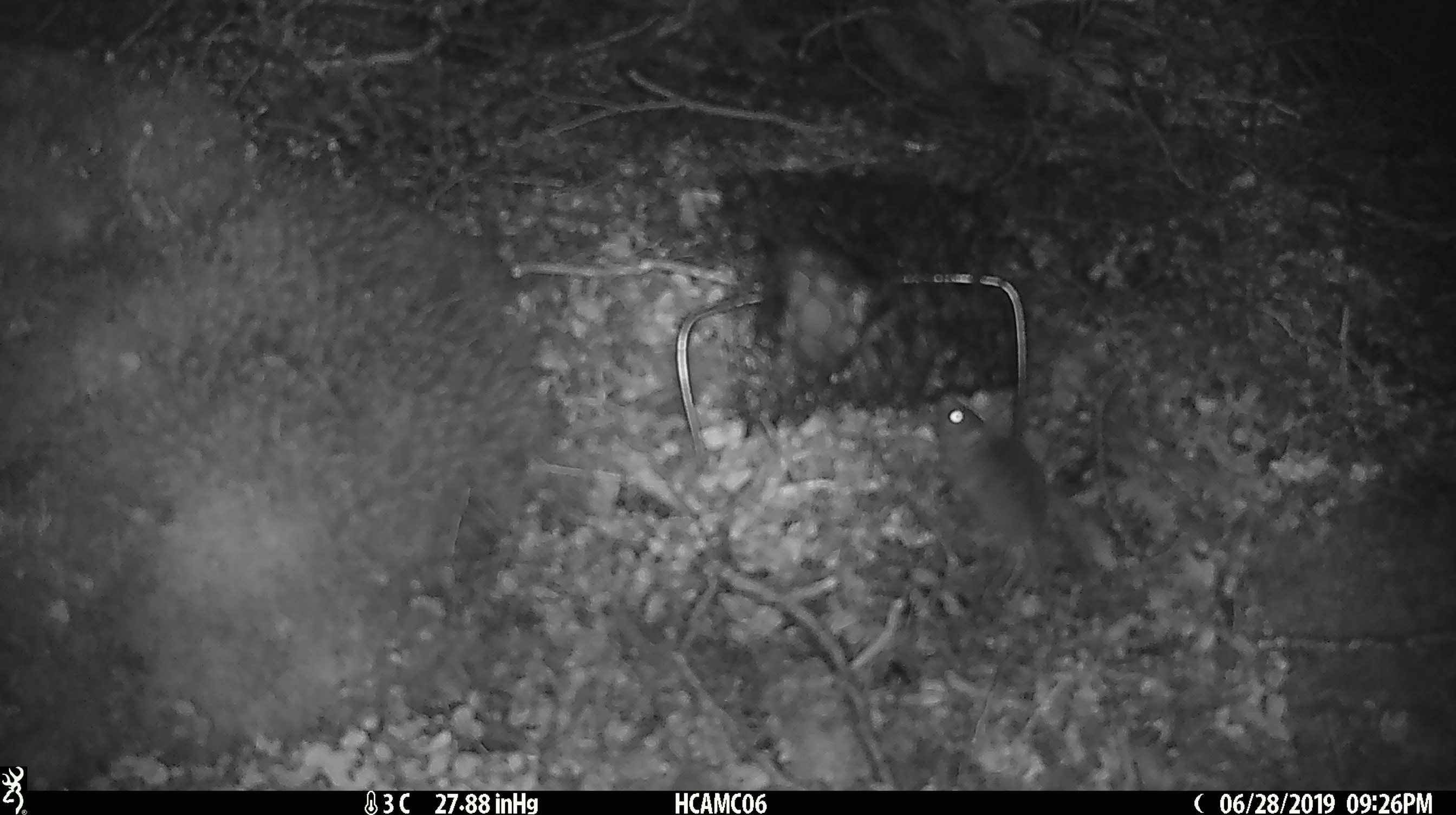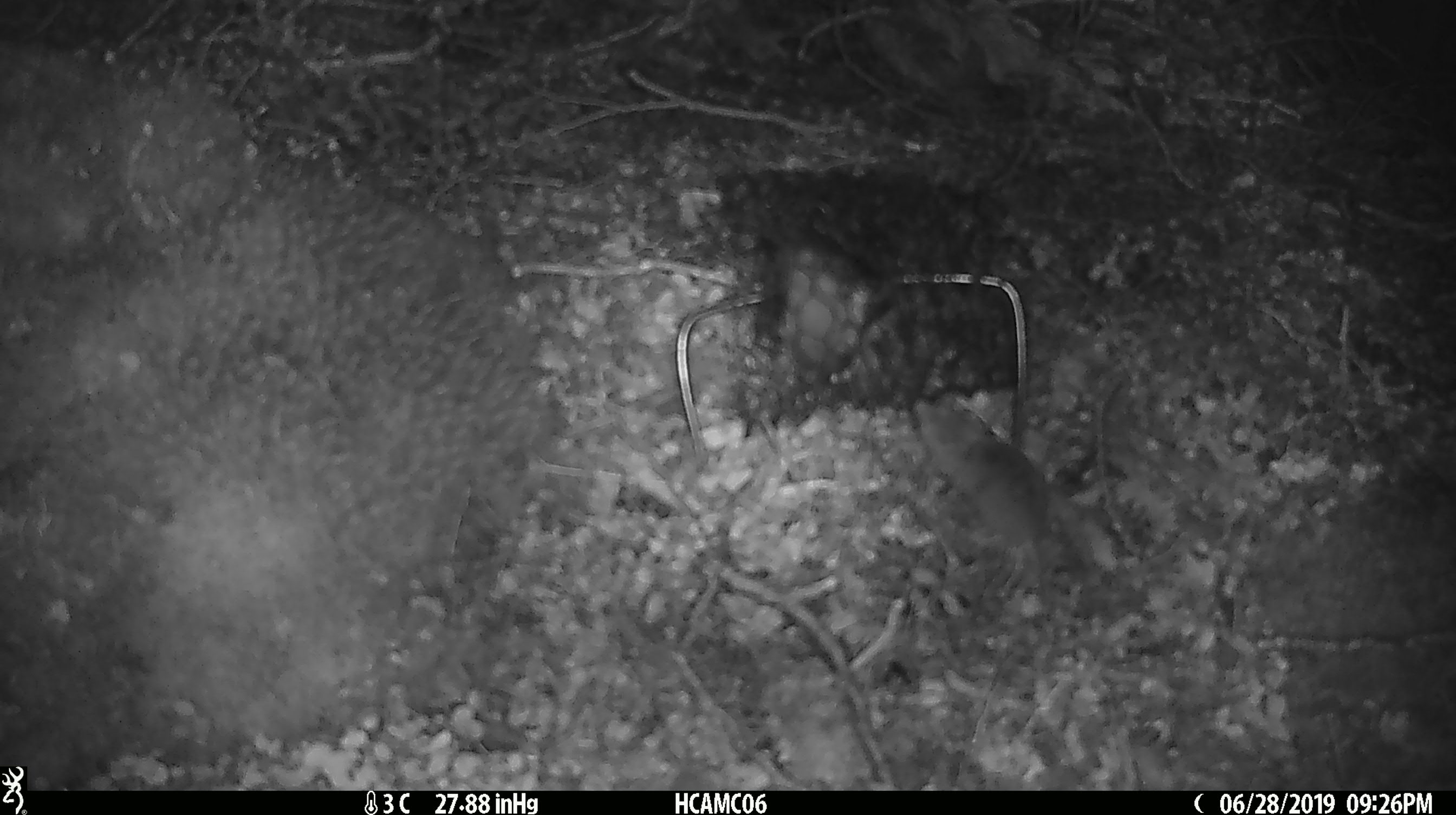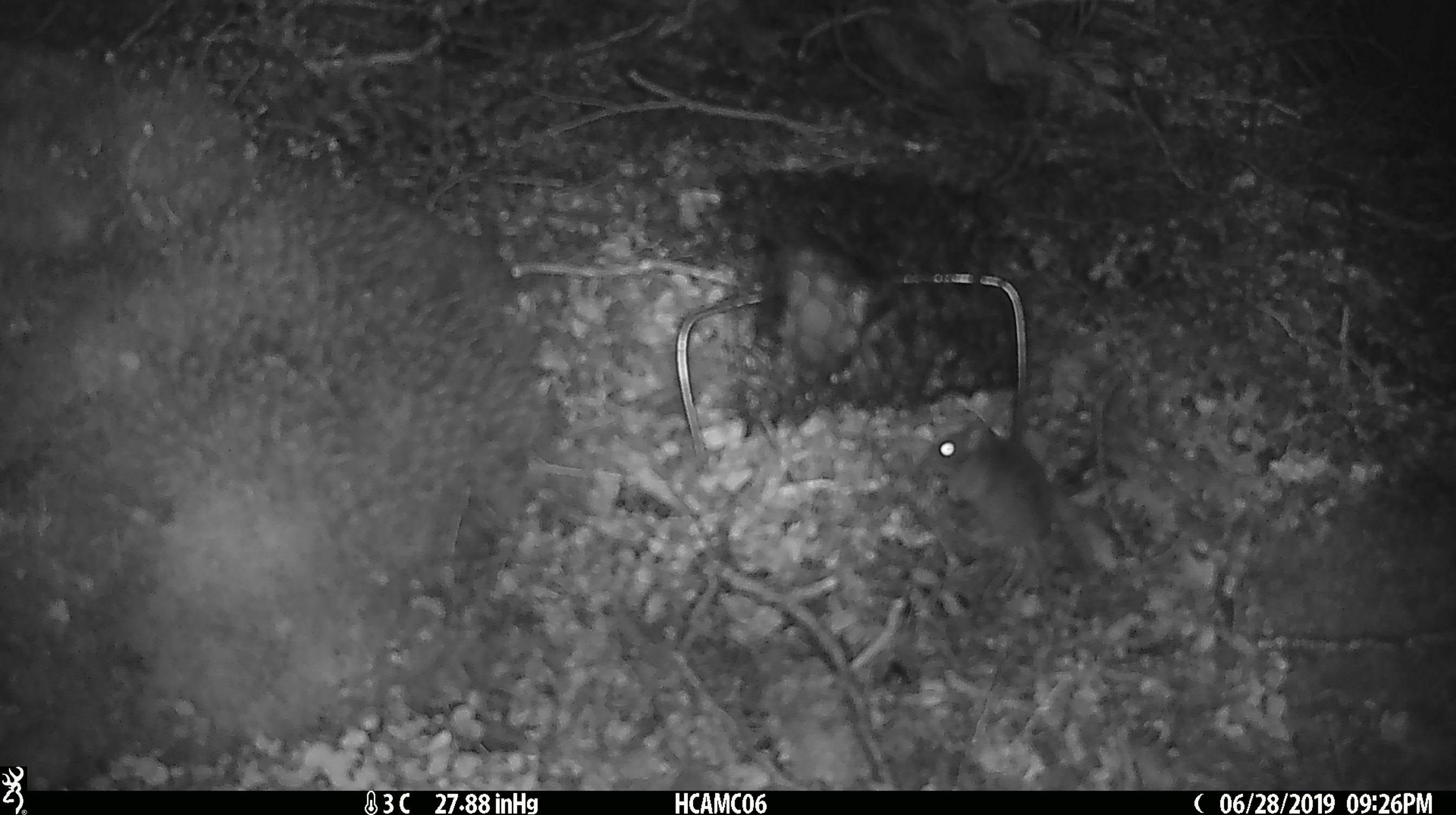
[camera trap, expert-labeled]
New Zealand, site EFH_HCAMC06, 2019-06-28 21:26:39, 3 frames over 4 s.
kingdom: Animalia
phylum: Chordata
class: Mammalia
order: Rodentia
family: Muridae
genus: Mus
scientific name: Mus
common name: mouse